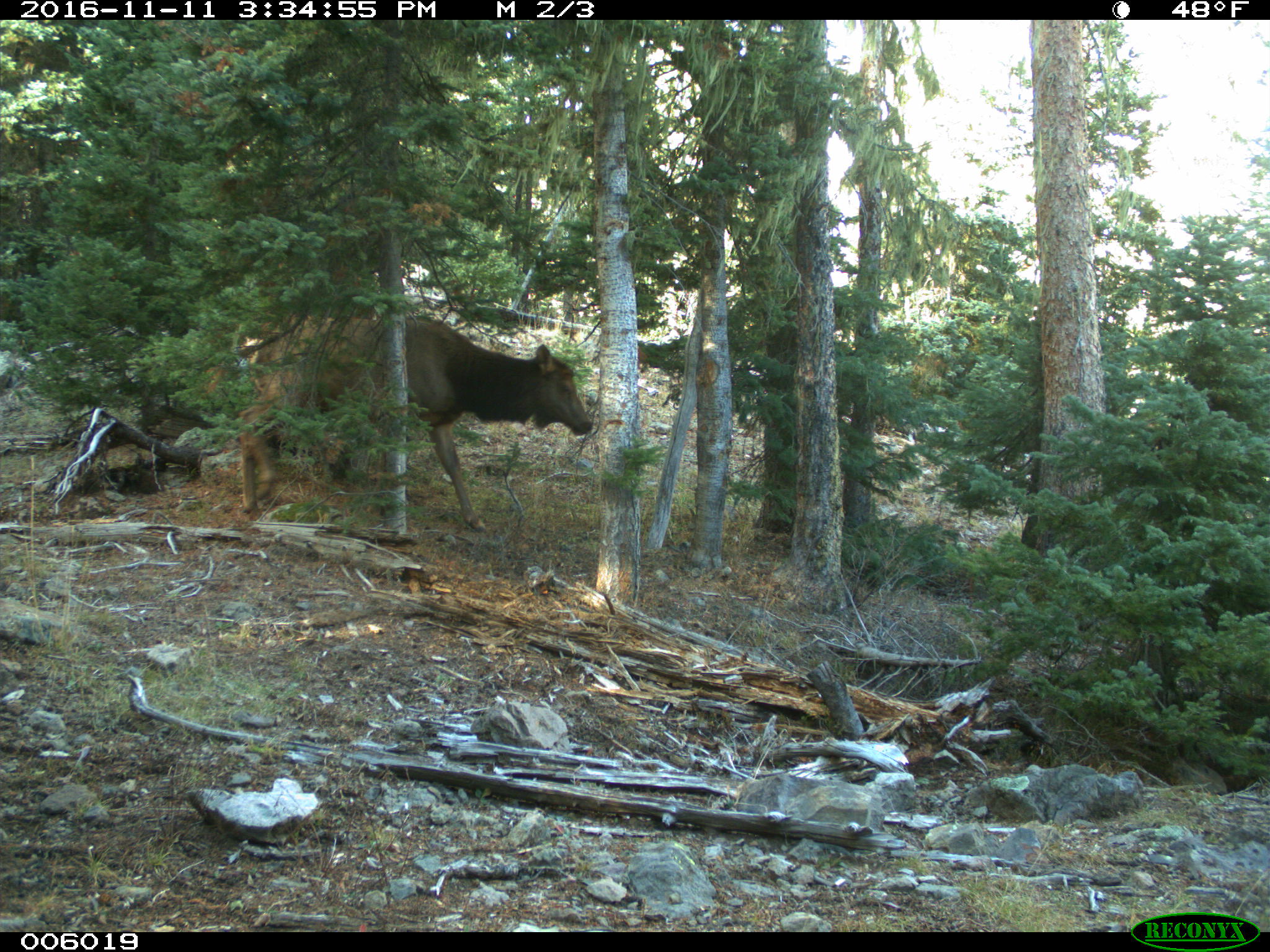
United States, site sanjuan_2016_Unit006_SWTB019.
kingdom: Animalia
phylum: Chordata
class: Mammalia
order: Artiodactyla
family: Cervidae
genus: Cervus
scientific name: Cervus elaphus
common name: red deer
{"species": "Cervus elaphus (red deer)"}